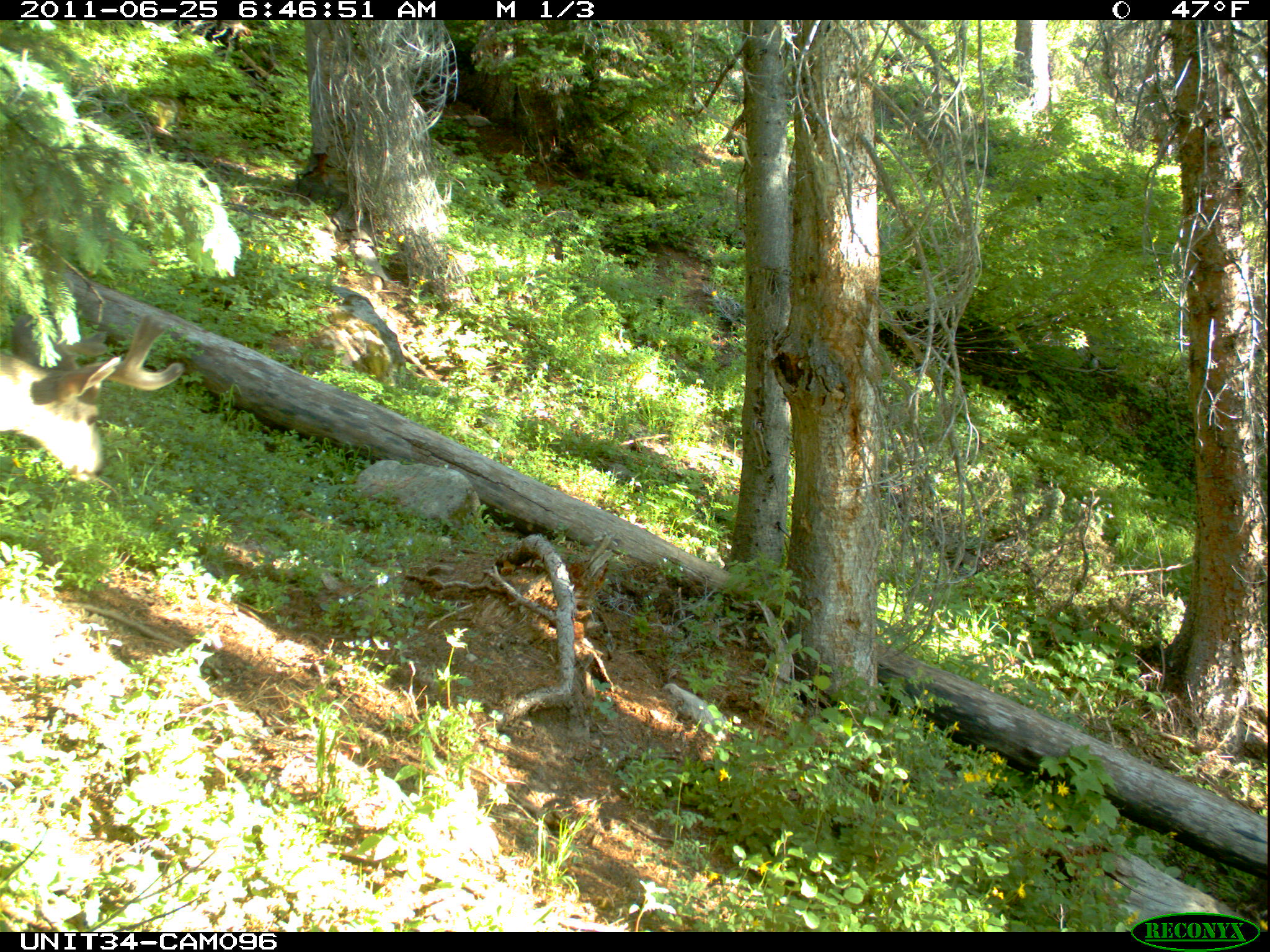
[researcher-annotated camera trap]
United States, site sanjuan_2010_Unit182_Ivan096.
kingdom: Animalia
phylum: Chordata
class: Mammalia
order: Artiodactyla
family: Cervidae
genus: Odocoileus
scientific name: Odocoileus hemionus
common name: mule deer